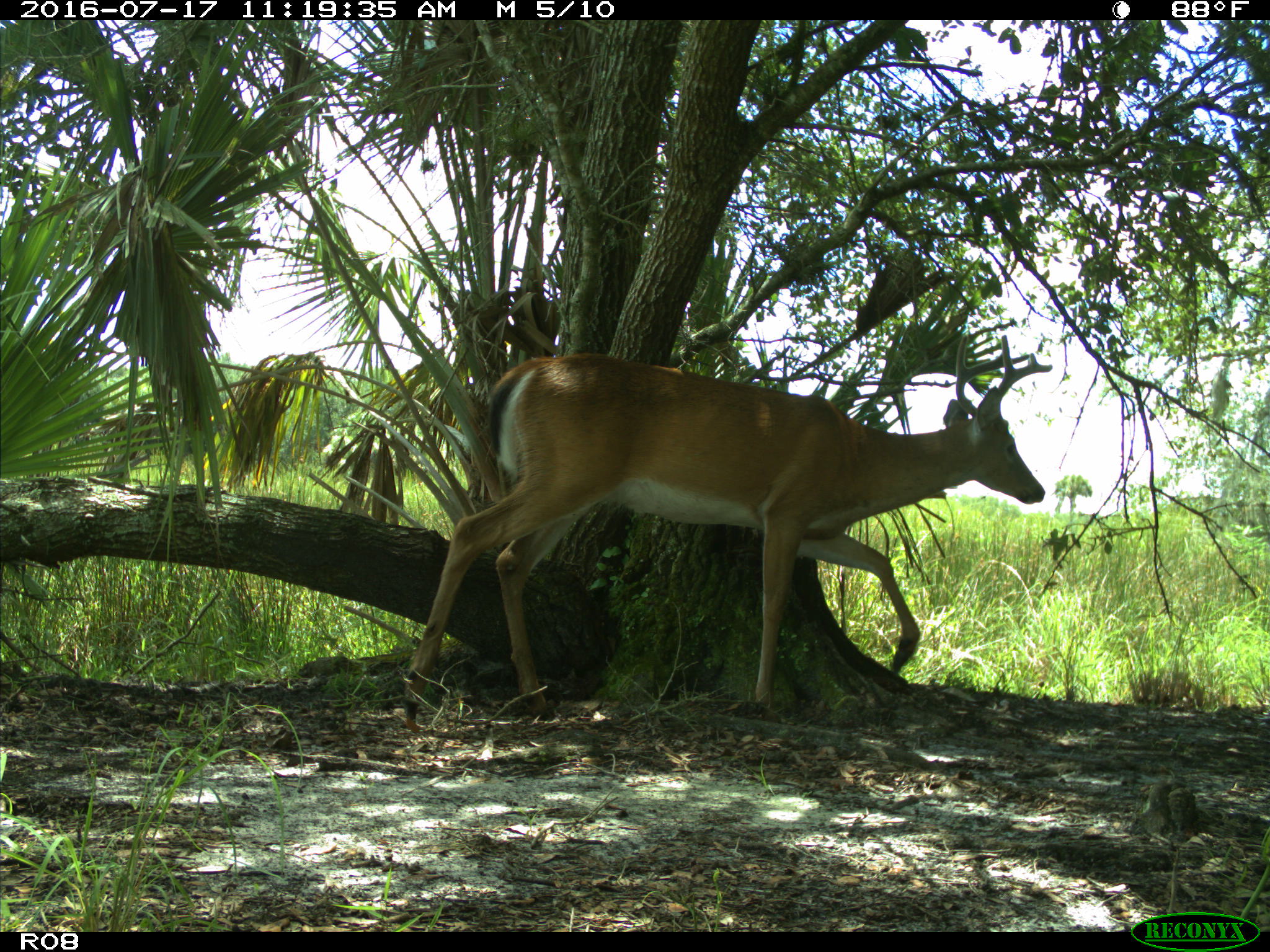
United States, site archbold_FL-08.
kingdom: Animalia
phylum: Chordata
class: Mammalia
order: Artiodactyla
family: Cervidae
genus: Odocoileus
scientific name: Odocoileus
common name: deer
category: unidentified deer